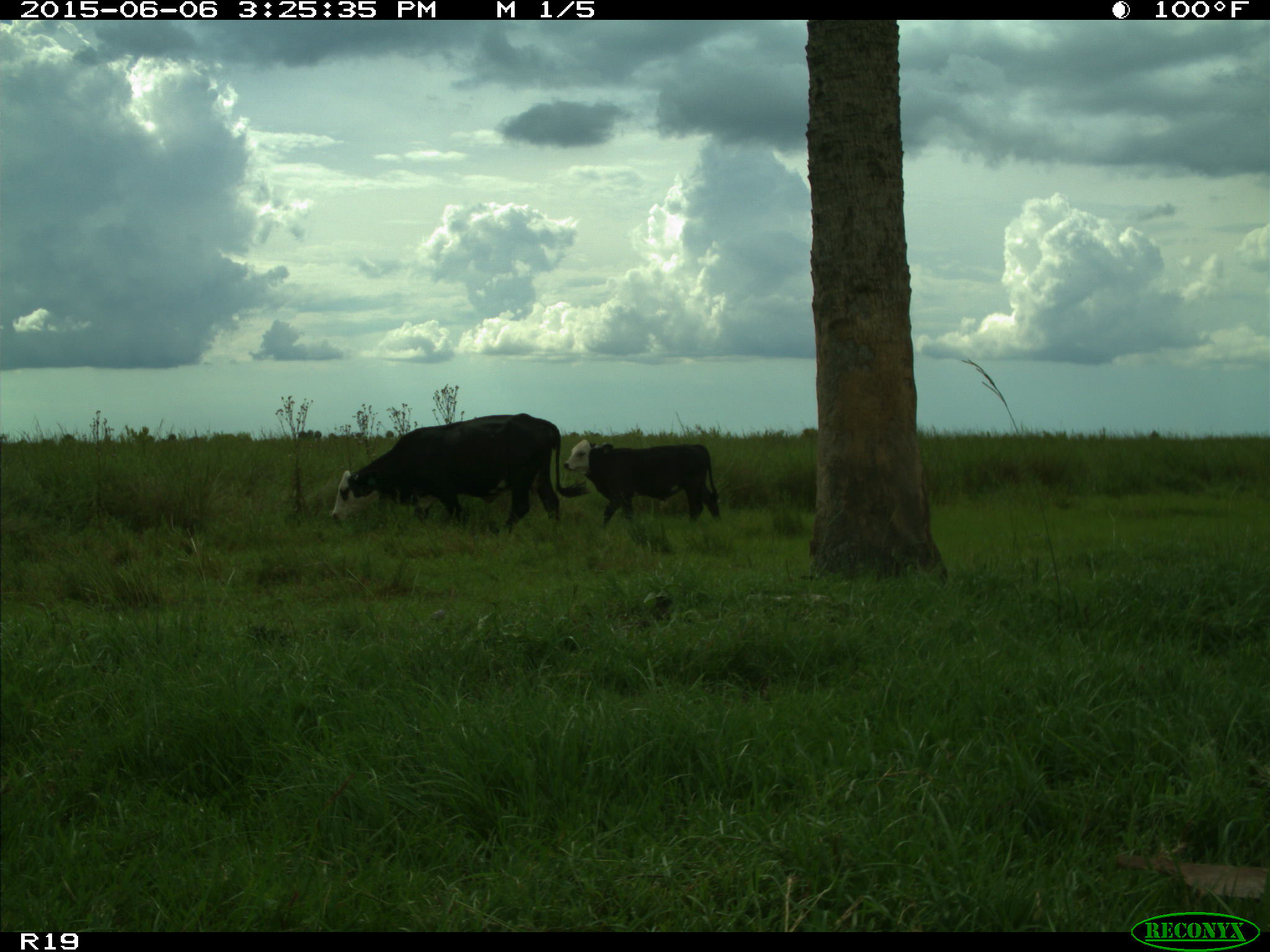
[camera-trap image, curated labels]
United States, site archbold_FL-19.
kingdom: Animalia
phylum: Chordata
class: Mammalia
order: Artiodactyla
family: Bovidae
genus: Bos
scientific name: Bos taurus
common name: domestic cow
Bos taurus (domestic cow).